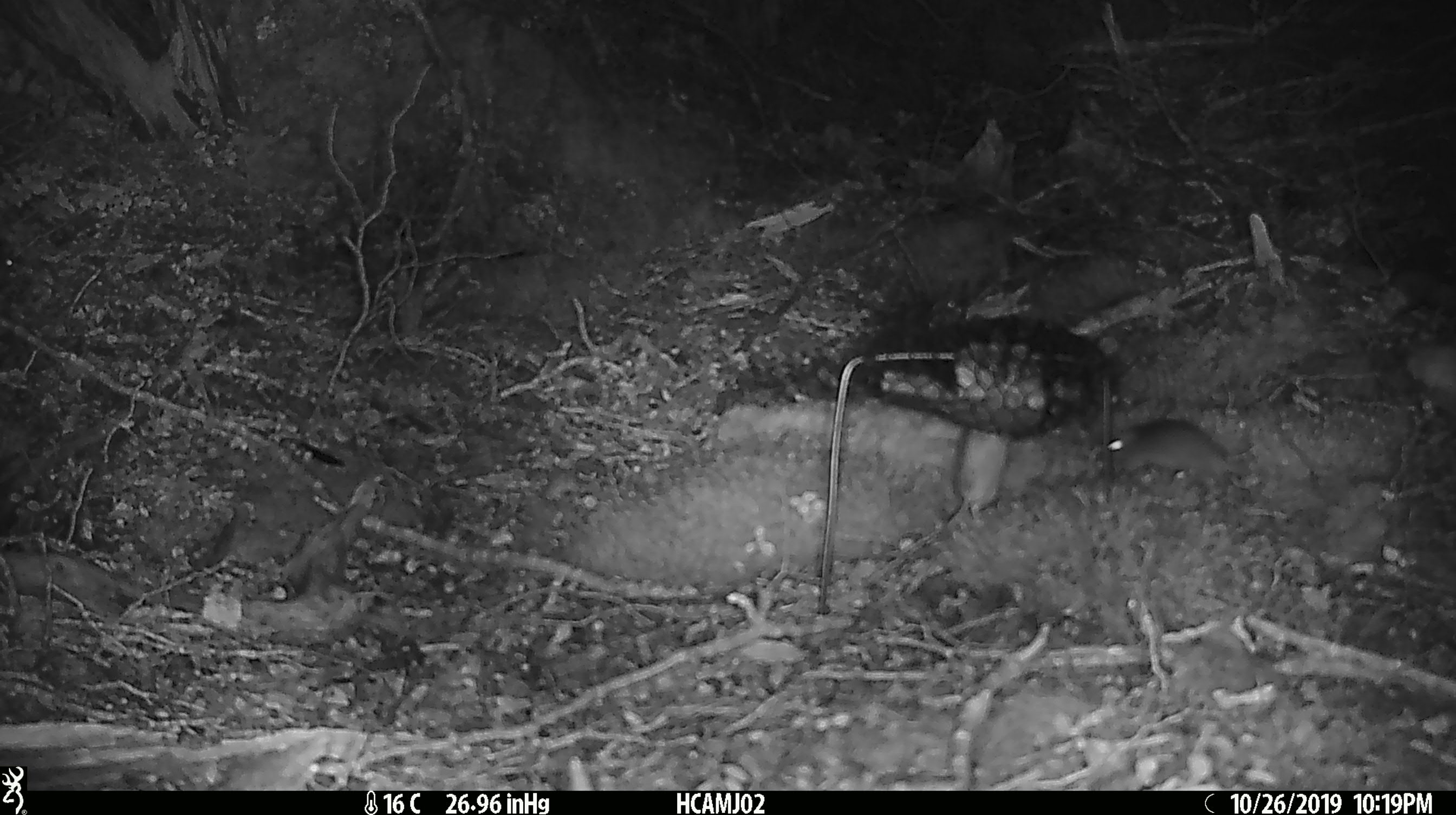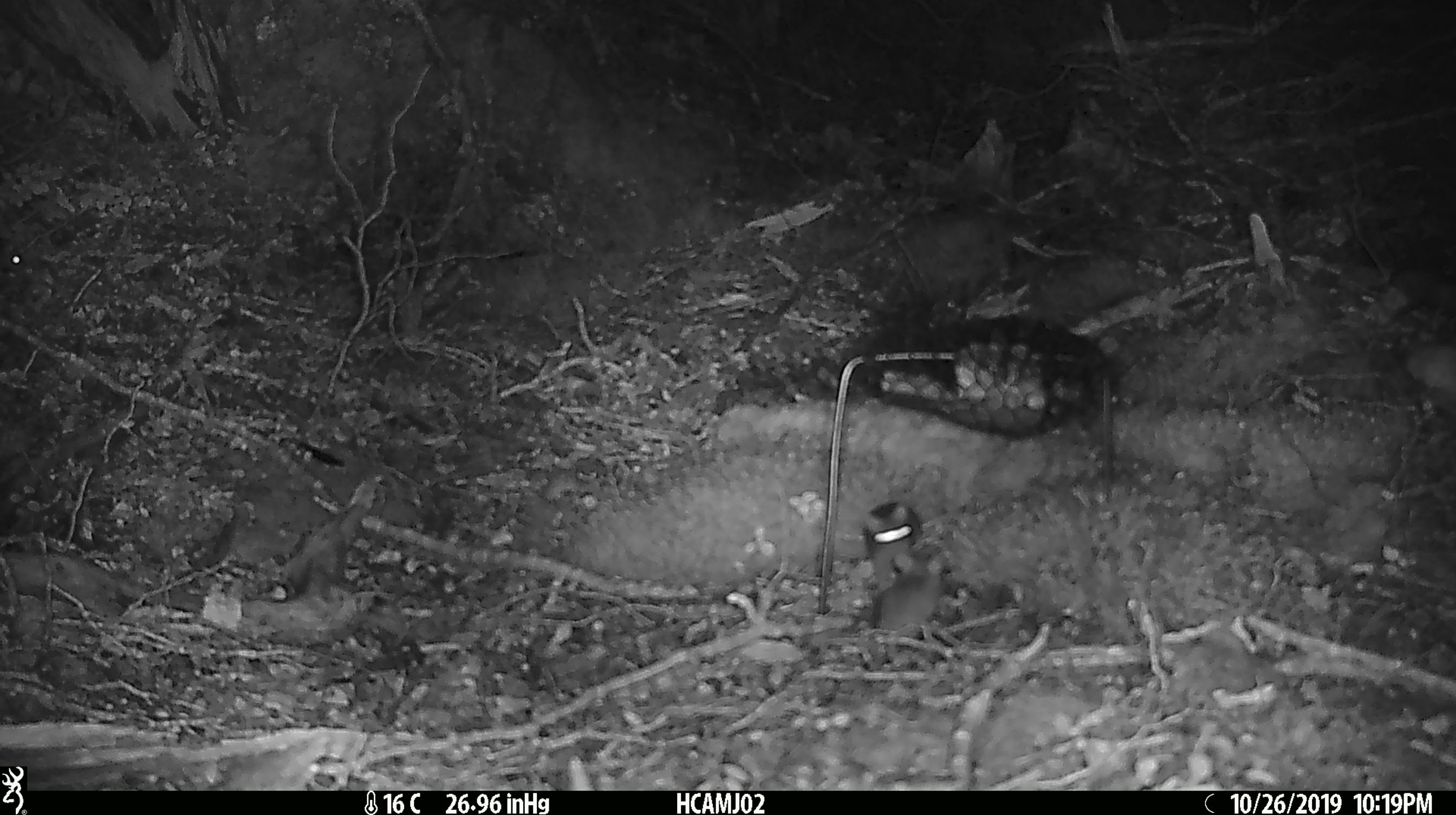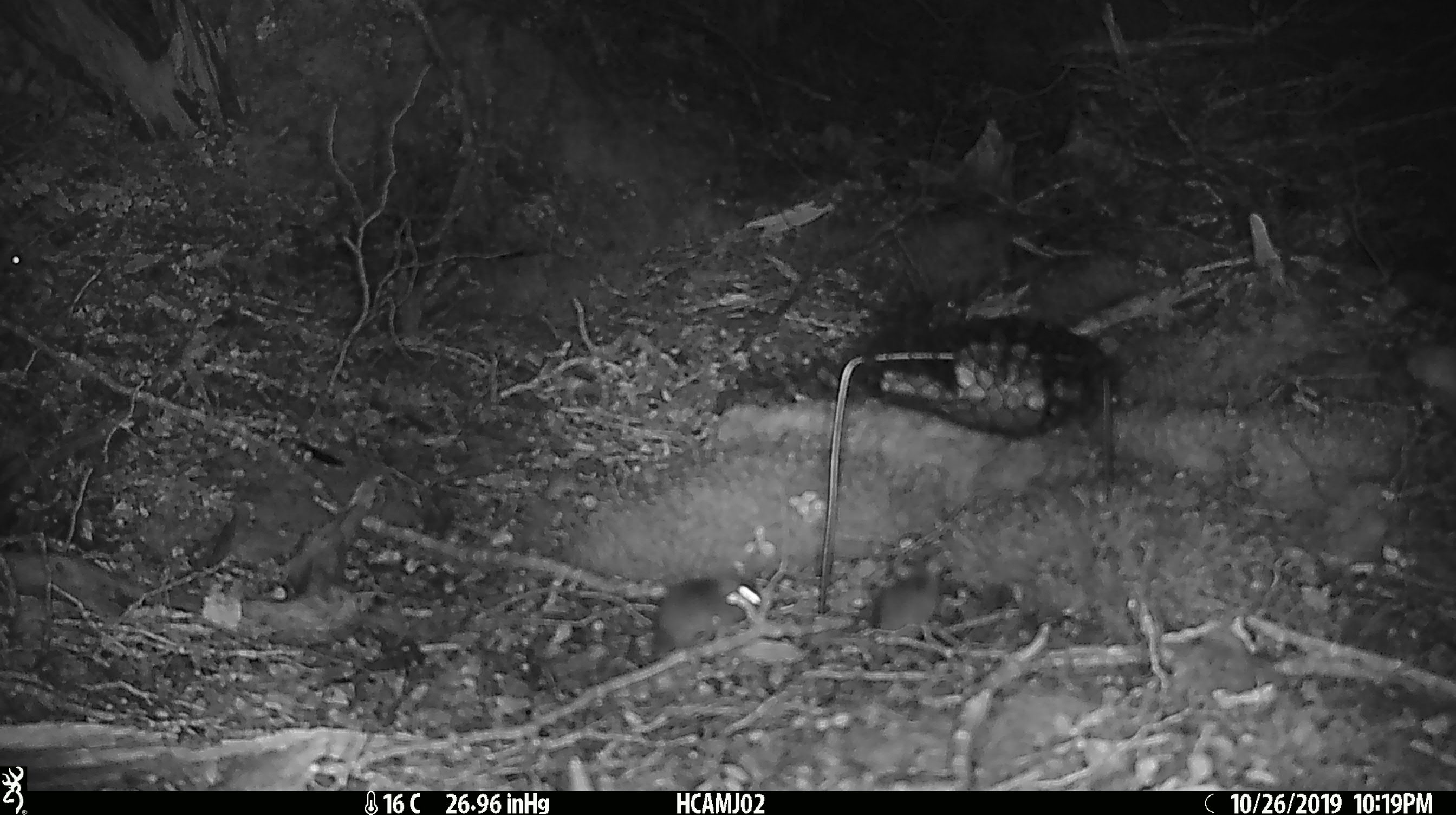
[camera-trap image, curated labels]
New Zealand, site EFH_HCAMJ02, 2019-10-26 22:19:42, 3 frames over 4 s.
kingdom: Animalia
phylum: Chordata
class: Mammalia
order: Rodentia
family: Muridae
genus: Mus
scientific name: Mus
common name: mouse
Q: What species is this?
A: Mouse (Mus).